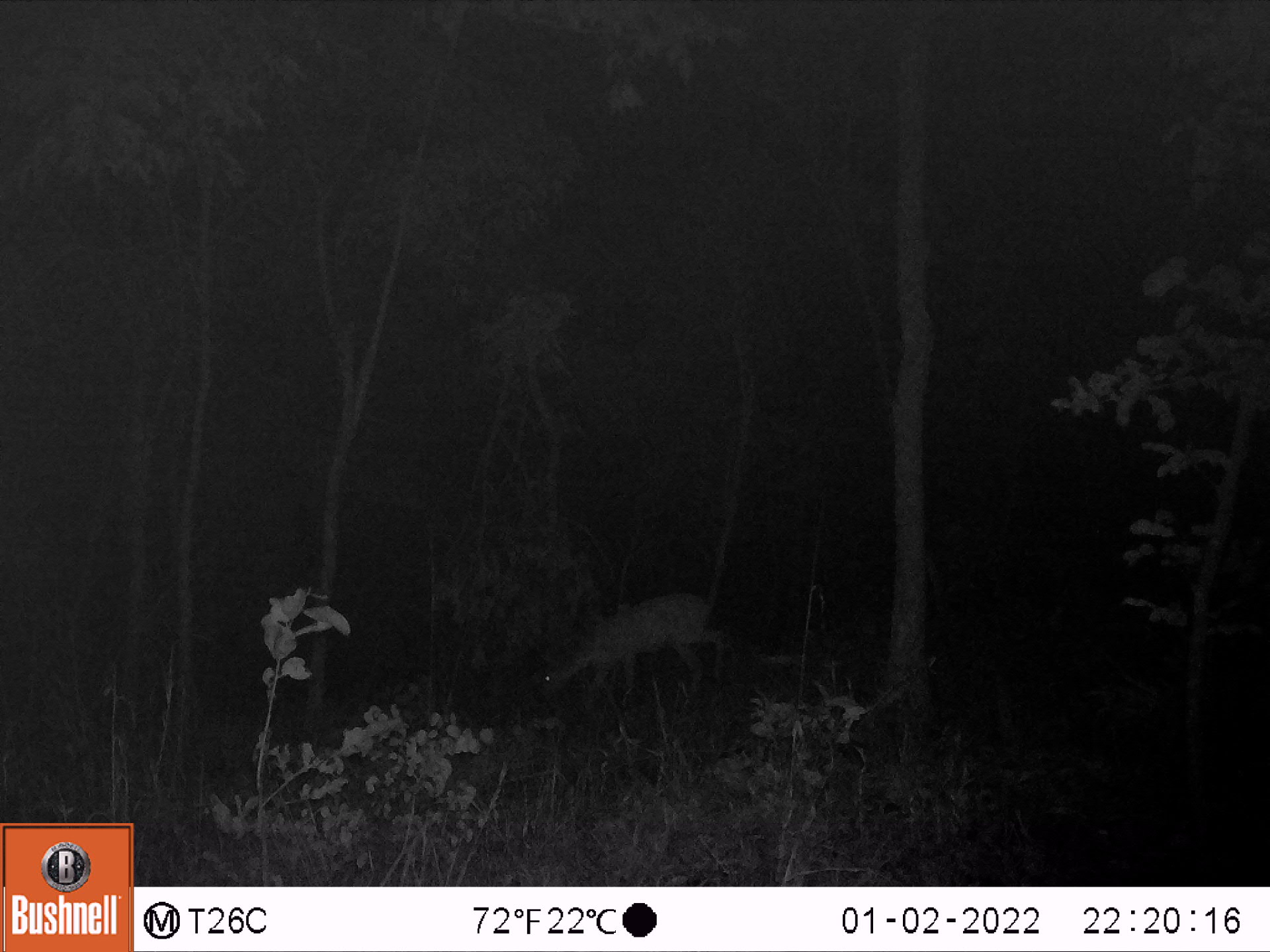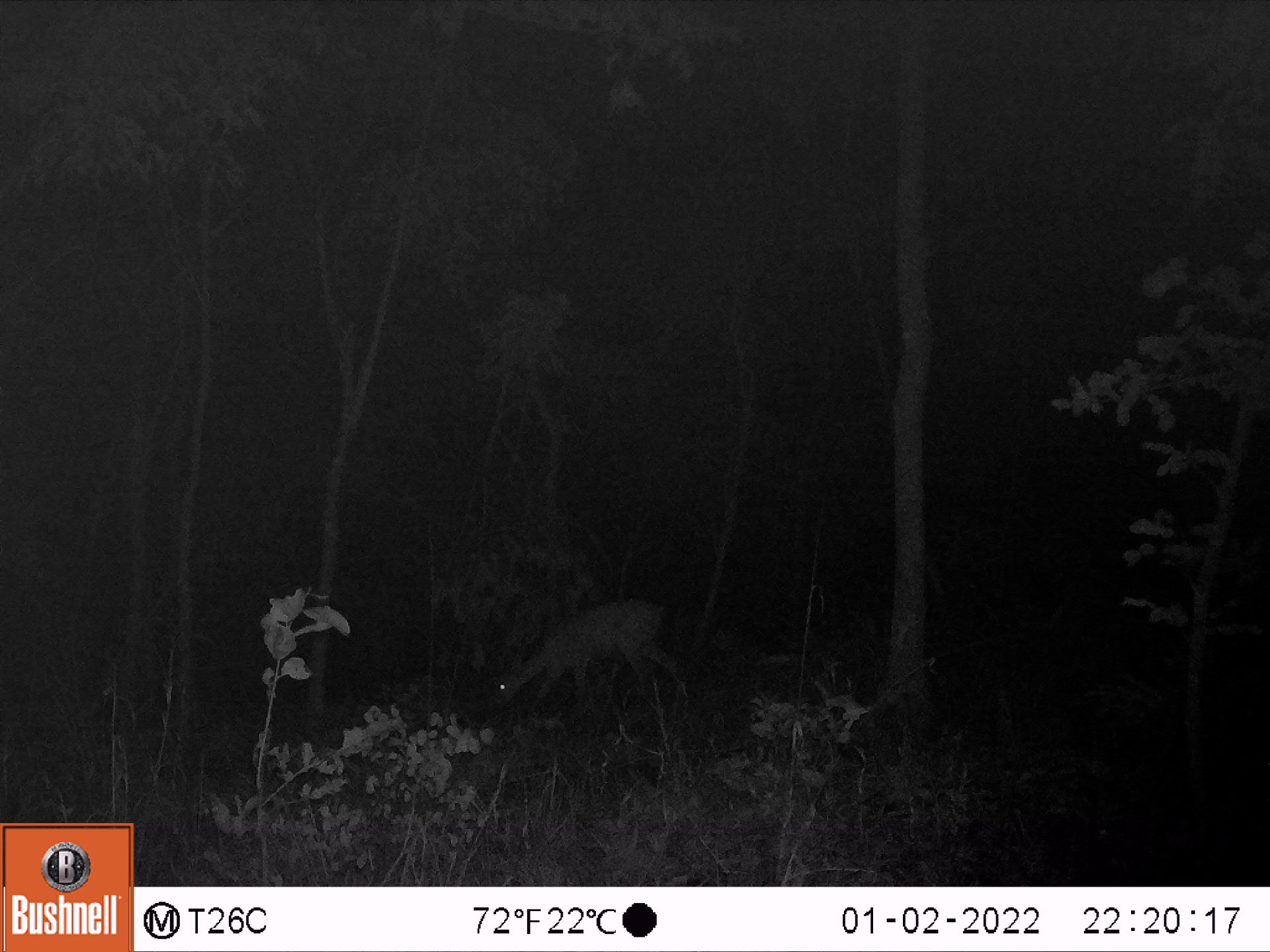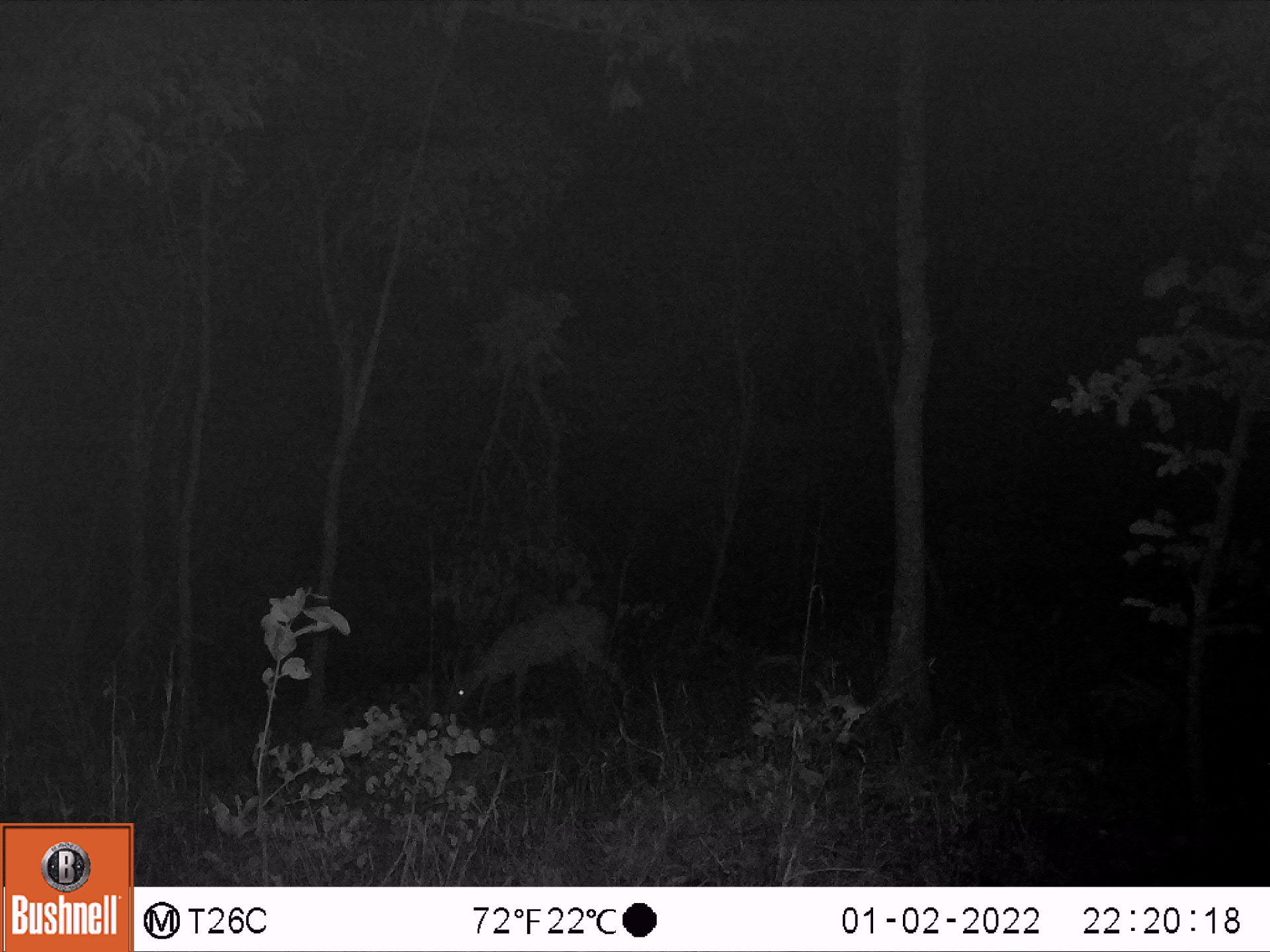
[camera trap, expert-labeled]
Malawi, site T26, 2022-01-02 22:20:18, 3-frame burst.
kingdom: Animalia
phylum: Chordata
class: Mammalia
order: Artiodactyla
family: Bovidae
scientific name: Antilopinae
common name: small antelope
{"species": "small antelope (Antilopinae)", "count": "1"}